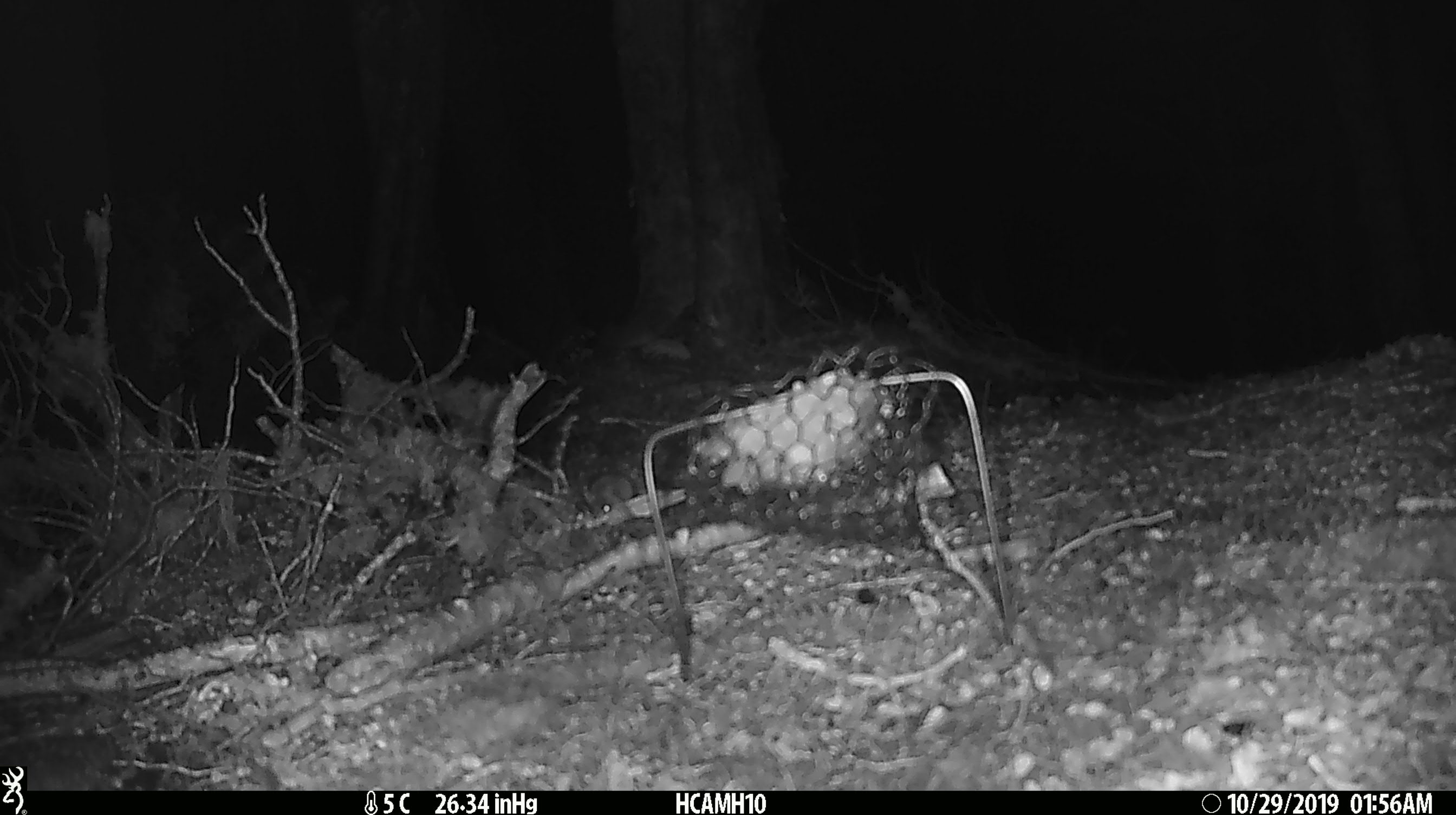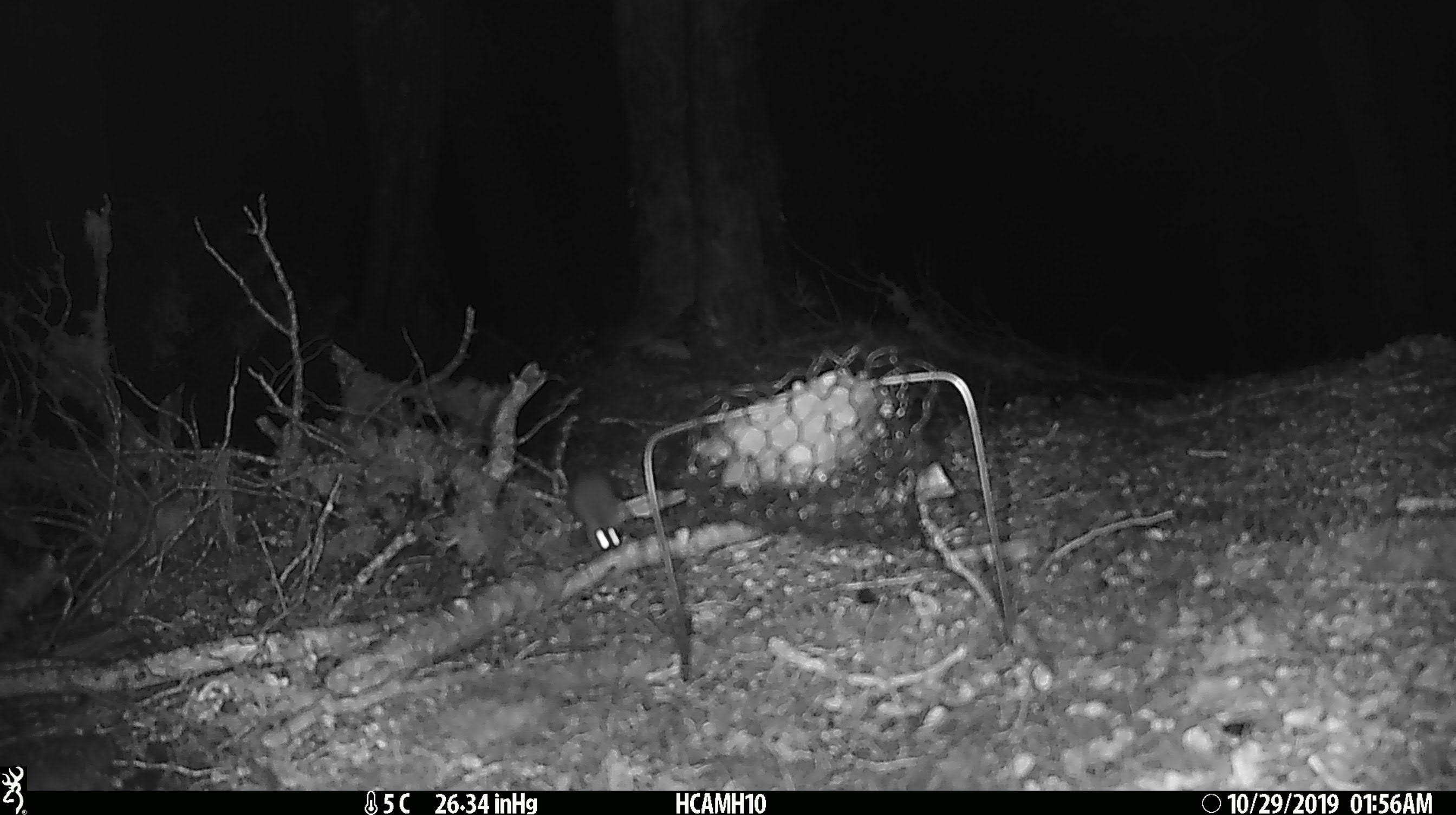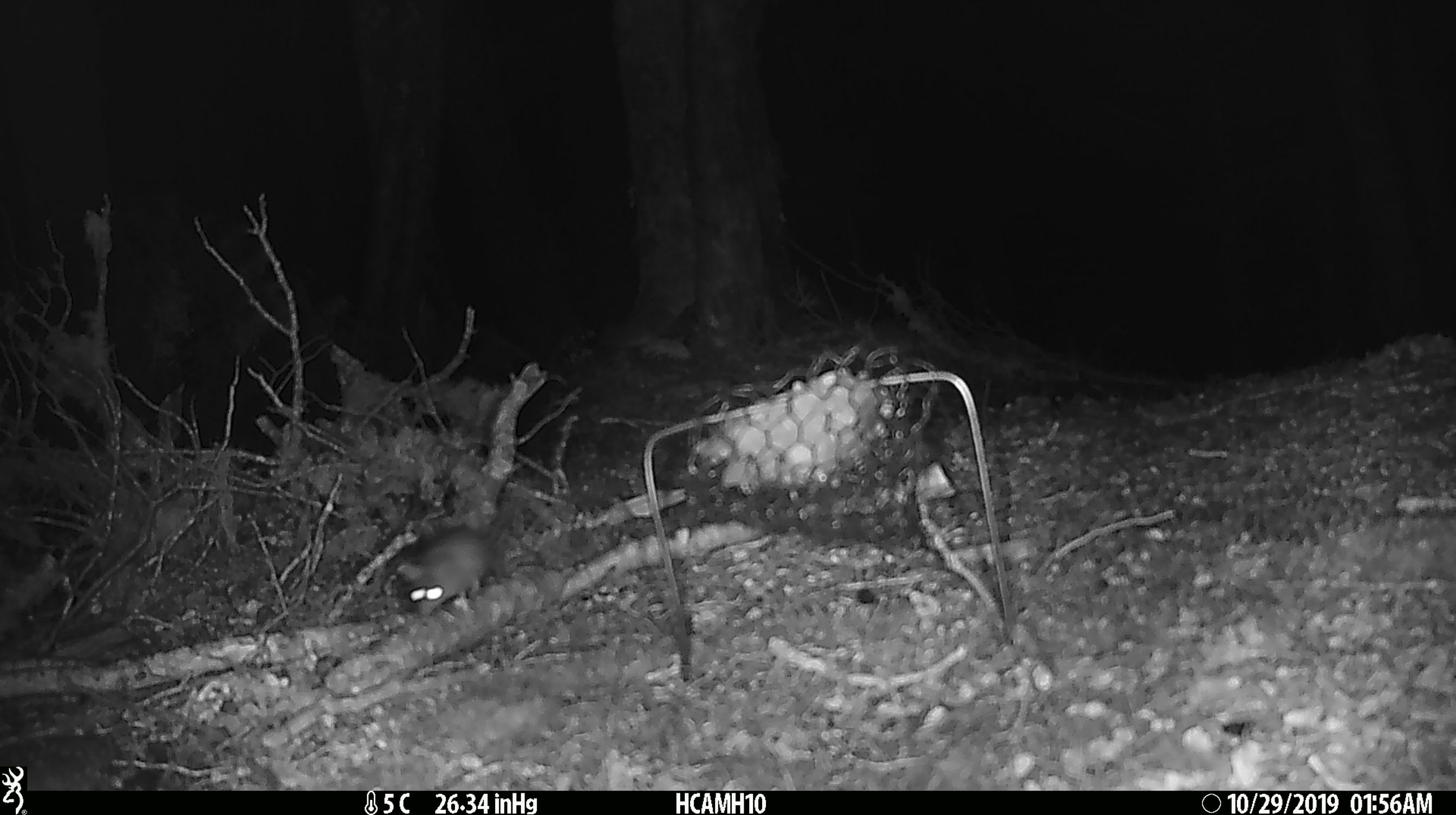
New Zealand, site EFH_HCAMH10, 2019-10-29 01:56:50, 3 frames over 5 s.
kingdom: Animalia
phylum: Chordata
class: Mammalia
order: Rodentia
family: Muridae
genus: Mus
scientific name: Mus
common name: mouse